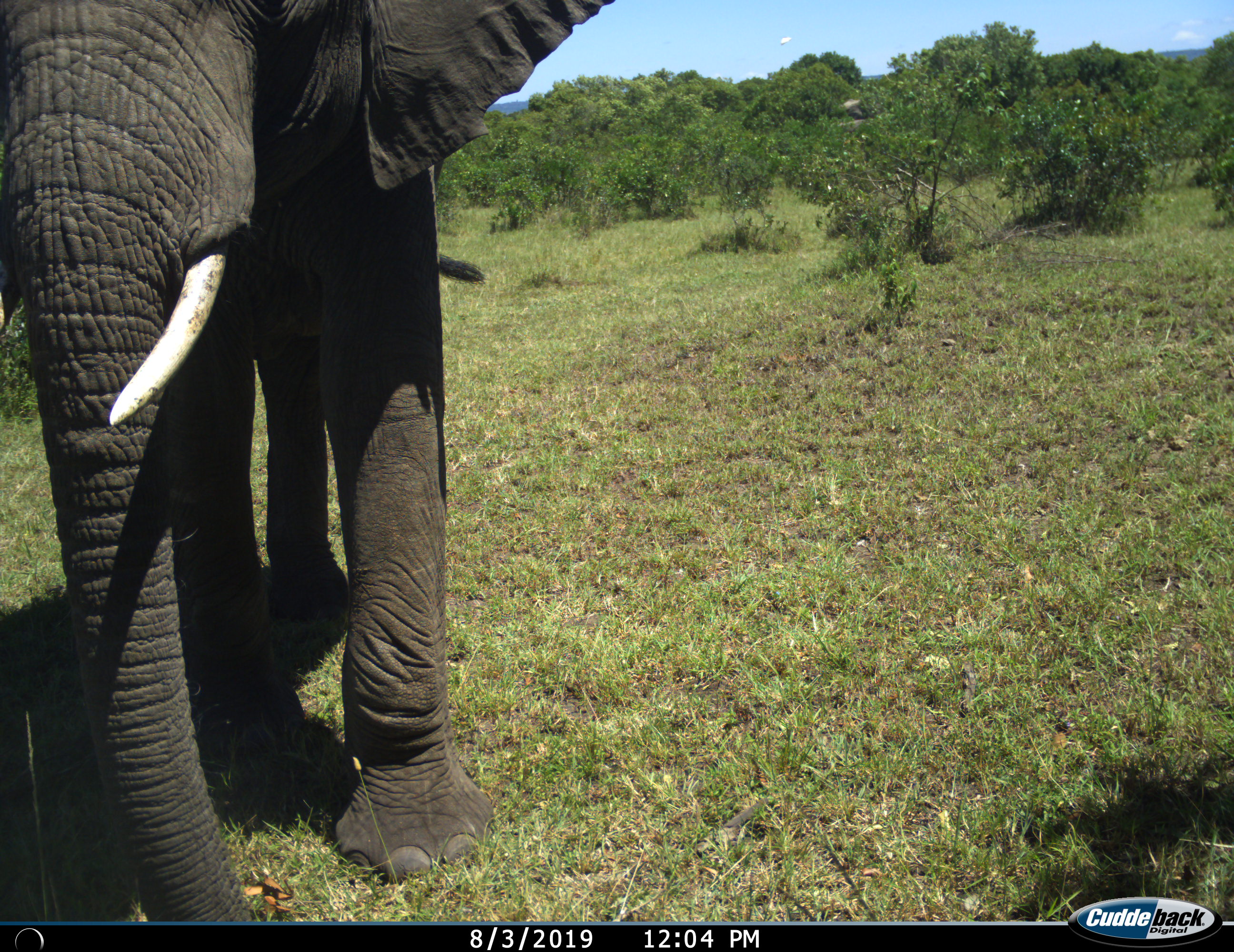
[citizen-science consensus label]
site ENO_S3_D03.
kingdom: Animalia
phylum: Chordata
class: Mammalia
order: Proboscidea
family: Elephantidae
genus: Loxodonta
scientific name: Loxodonta africana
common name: african bush elephant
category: elephant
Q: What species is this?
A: Elephant (african bush elephant) (Loxodonta africana).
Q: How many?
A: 1.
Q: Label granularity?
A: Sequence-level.